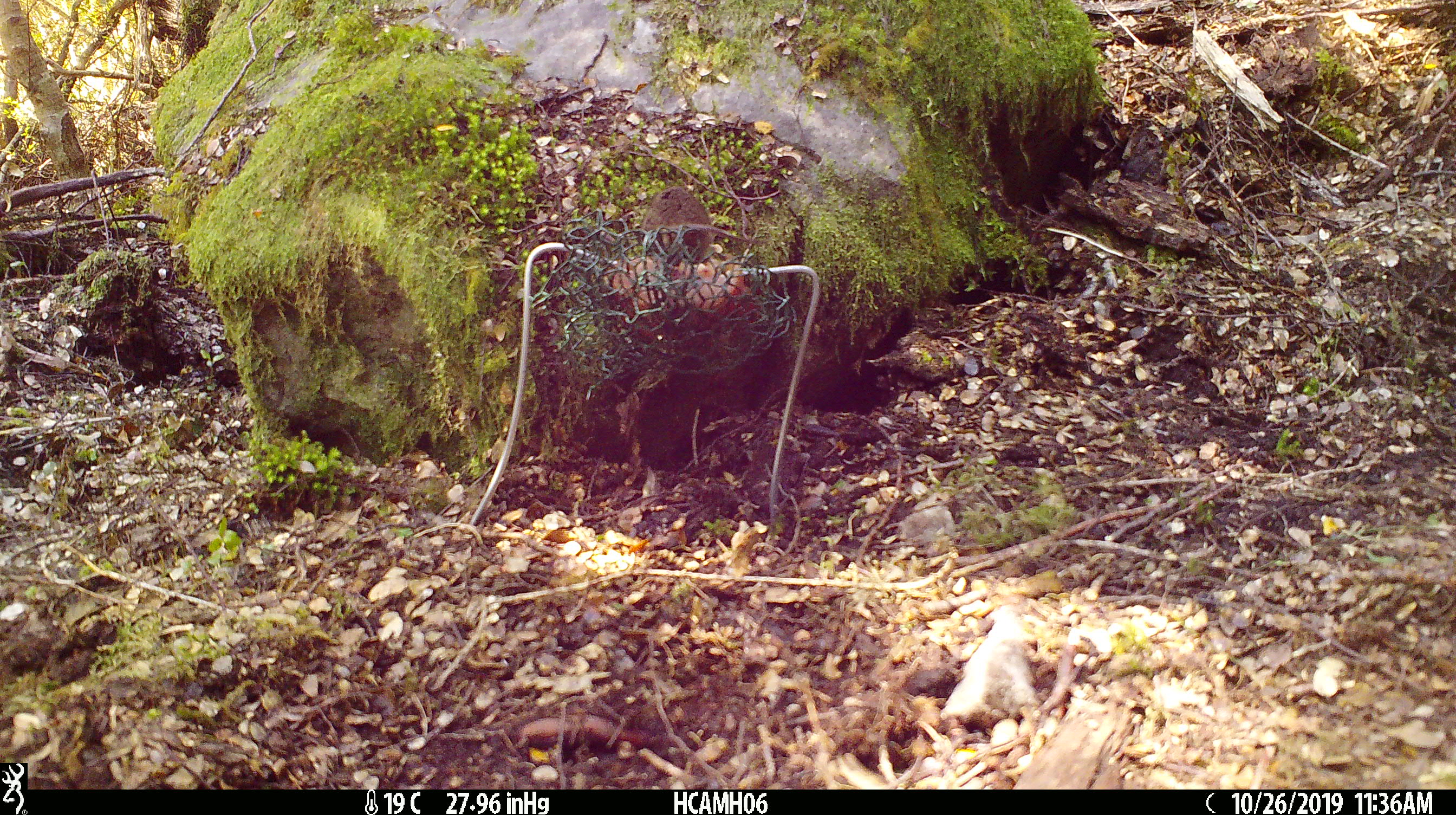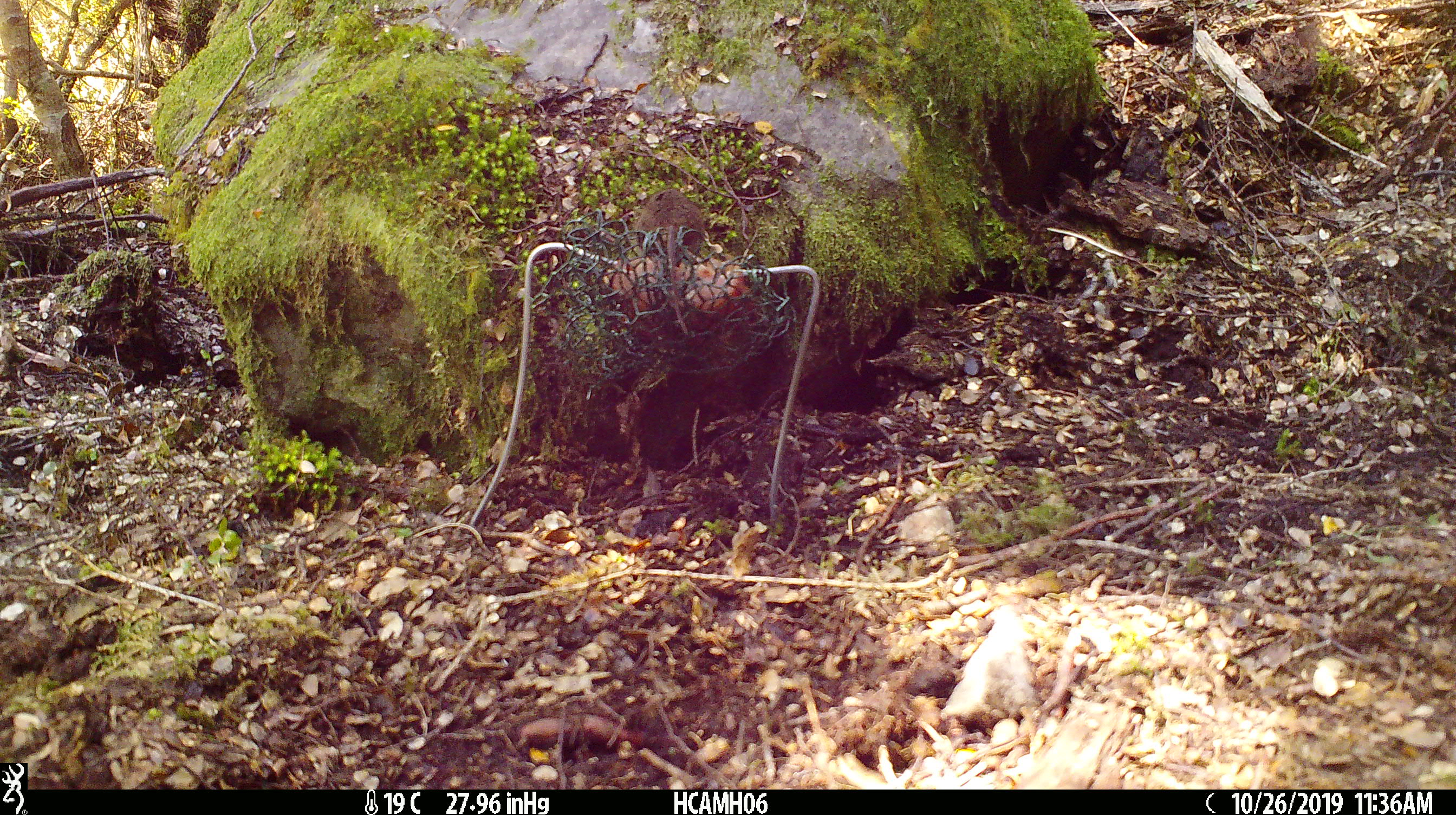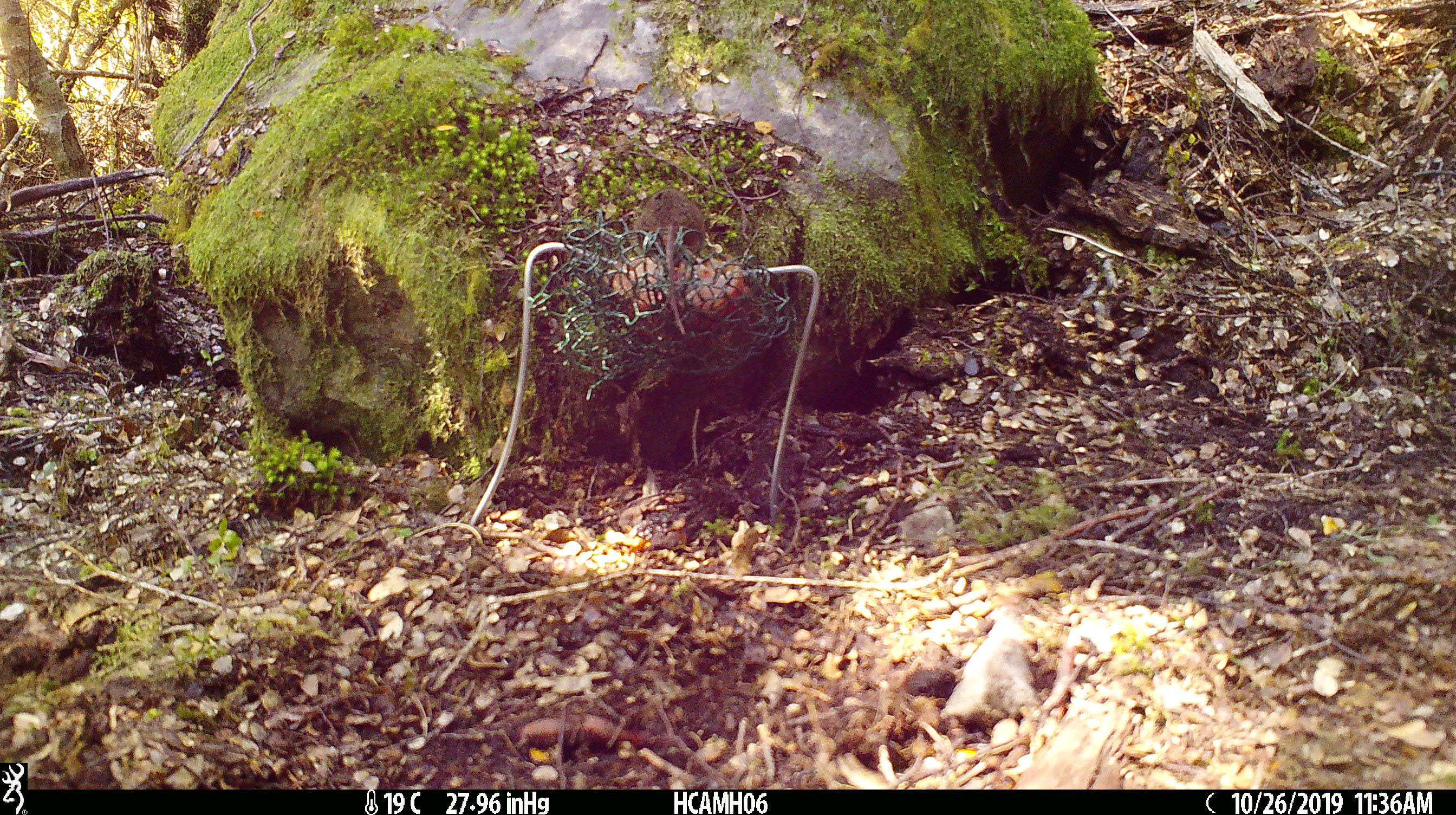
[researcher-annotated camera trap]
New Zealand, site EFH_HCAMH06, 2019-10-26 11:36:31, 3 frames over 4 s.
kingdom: Animalia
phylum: Chordata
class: Mammalia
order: Rodentia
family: Muridae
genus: Mus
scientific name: Mus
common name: mouse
Mouse (Mus).